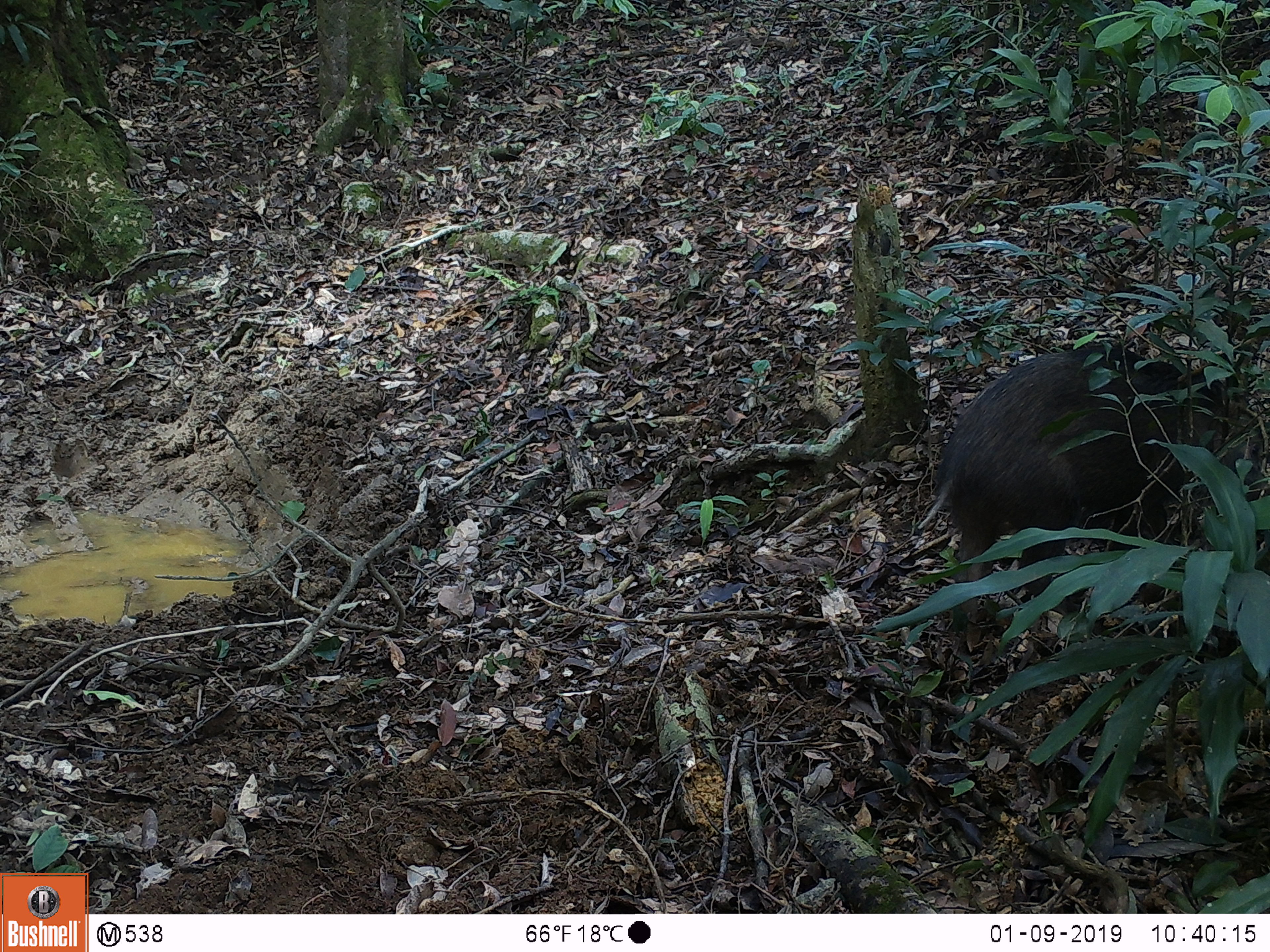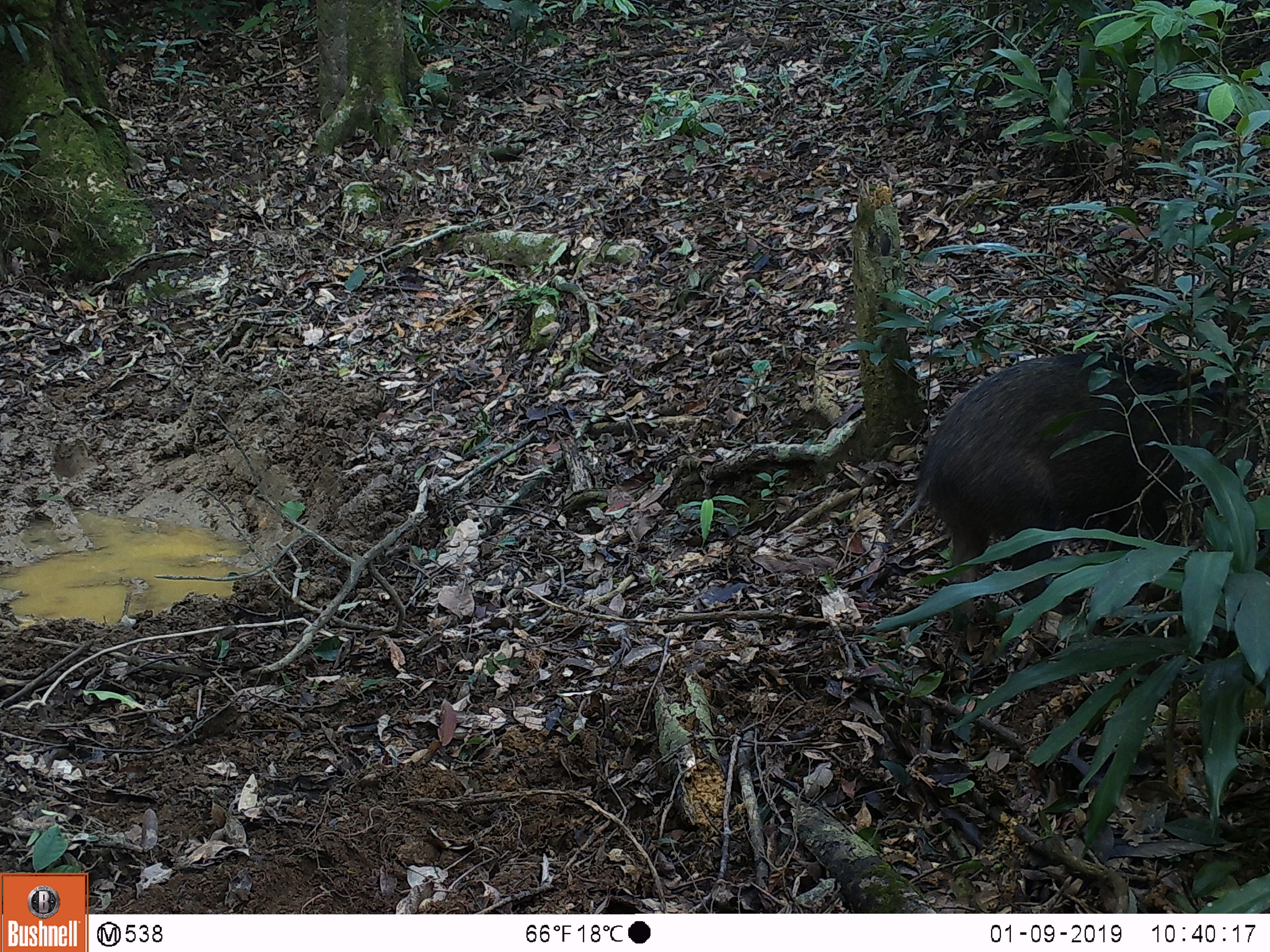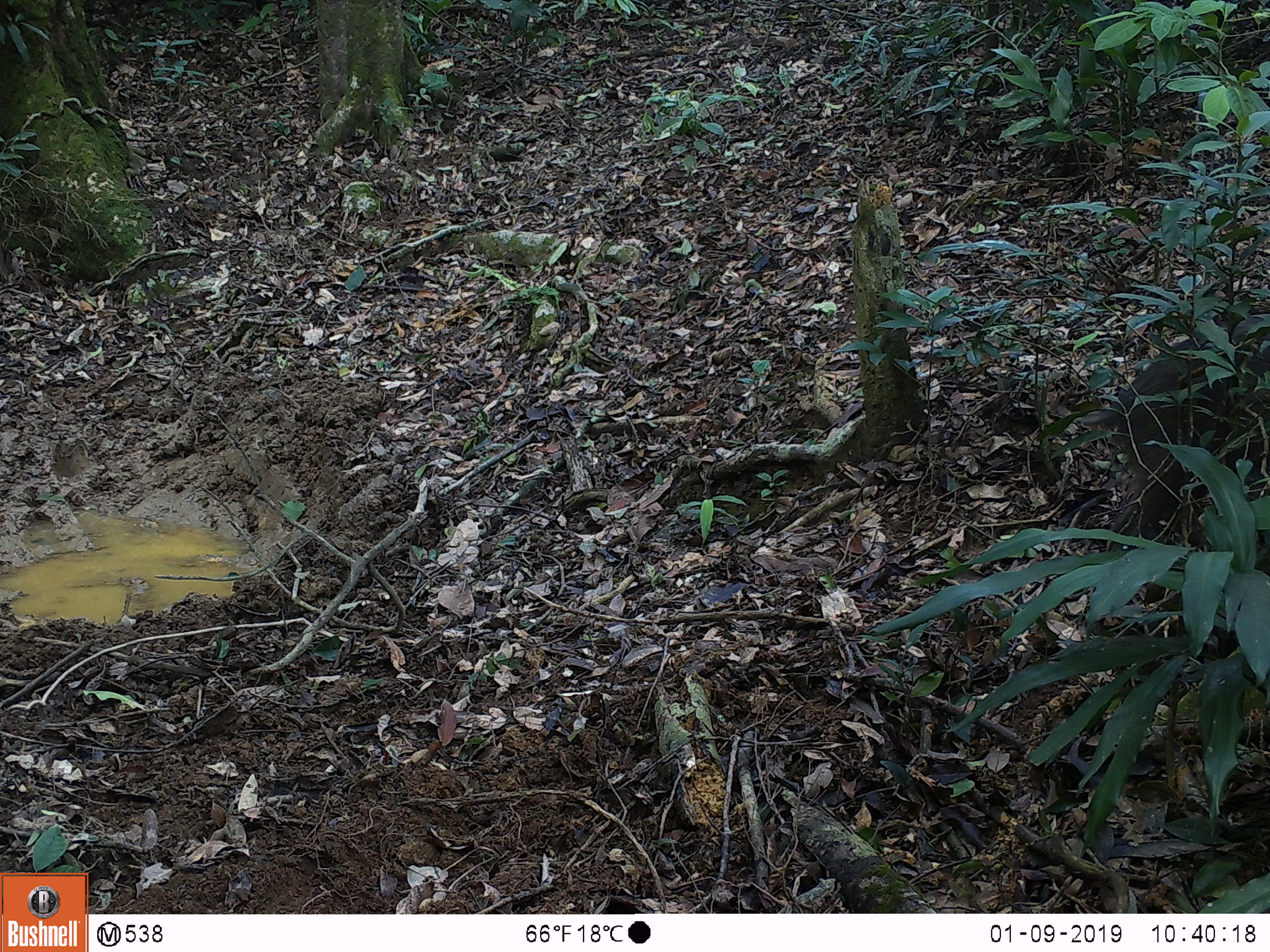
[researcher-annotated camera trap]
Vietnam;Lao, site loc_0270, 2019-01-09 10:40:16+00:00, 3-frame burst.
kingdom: Animalia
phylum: Chordata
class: Mammalia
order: Artiodactyla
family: Suidae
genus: Sus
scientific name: Sus scrofa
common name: eurasian wild pig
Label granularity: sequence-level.